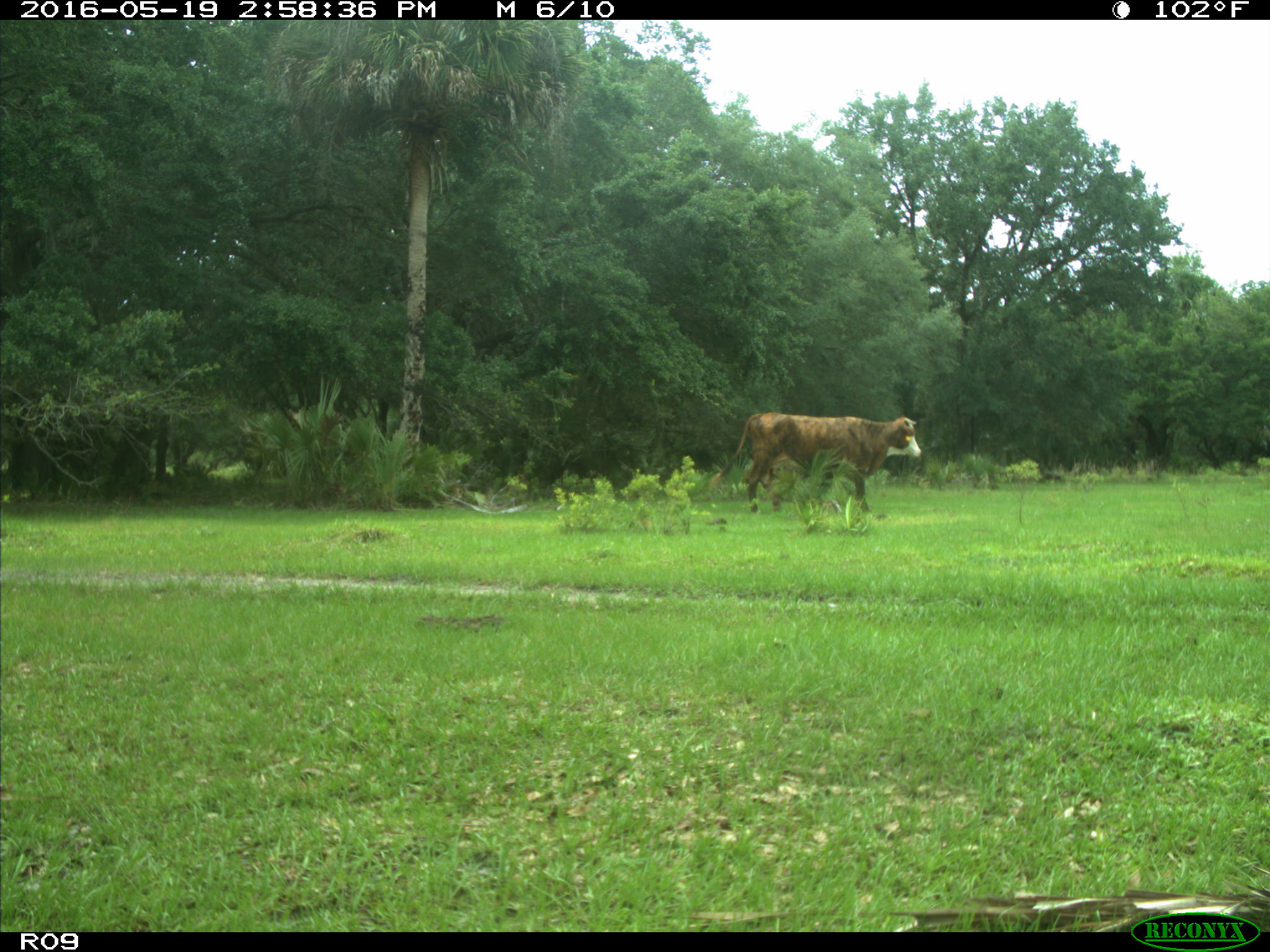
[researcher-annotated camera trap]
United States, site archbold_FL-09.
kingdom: Animalia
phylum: Chordata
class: Mammalia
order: Artiodactyla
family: Bovidae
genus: Bos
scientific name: Bos taurus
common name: domestic cow